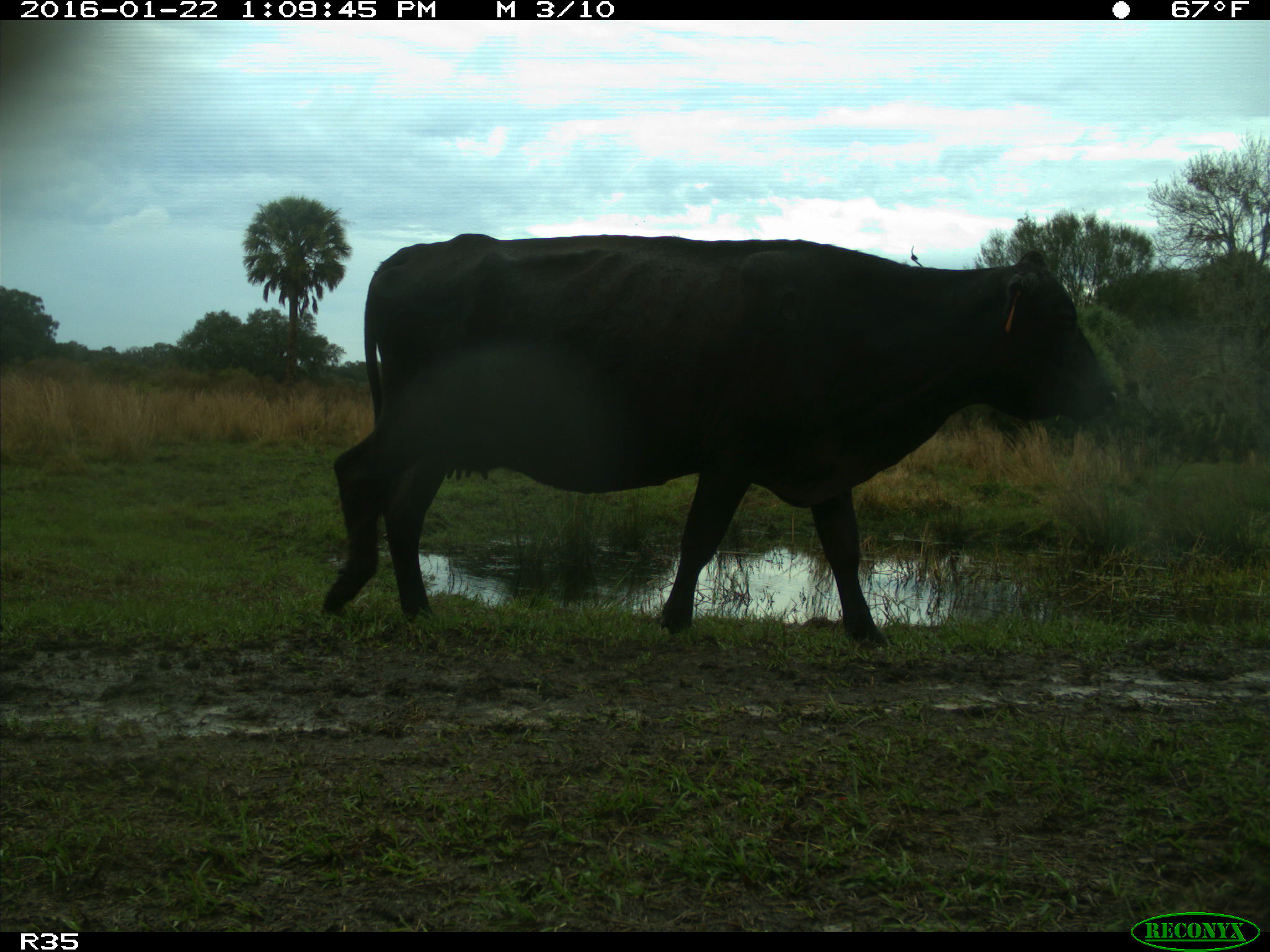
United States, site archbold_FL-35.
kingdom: Animalia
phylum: Chordata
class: Mammalia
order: Artiodactyla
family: Bovidae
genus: Bos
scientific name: Bos taurus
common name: domestic cow